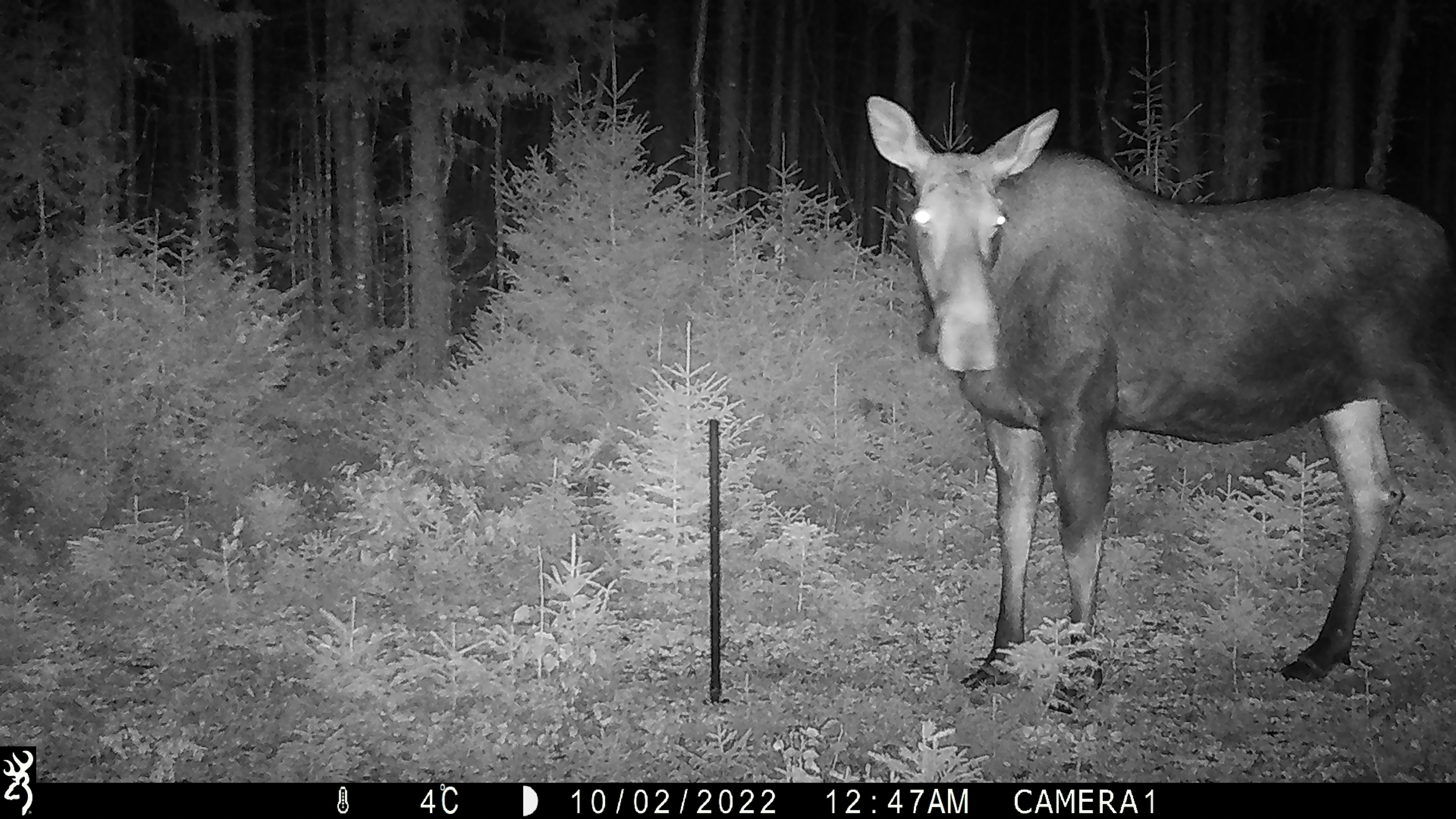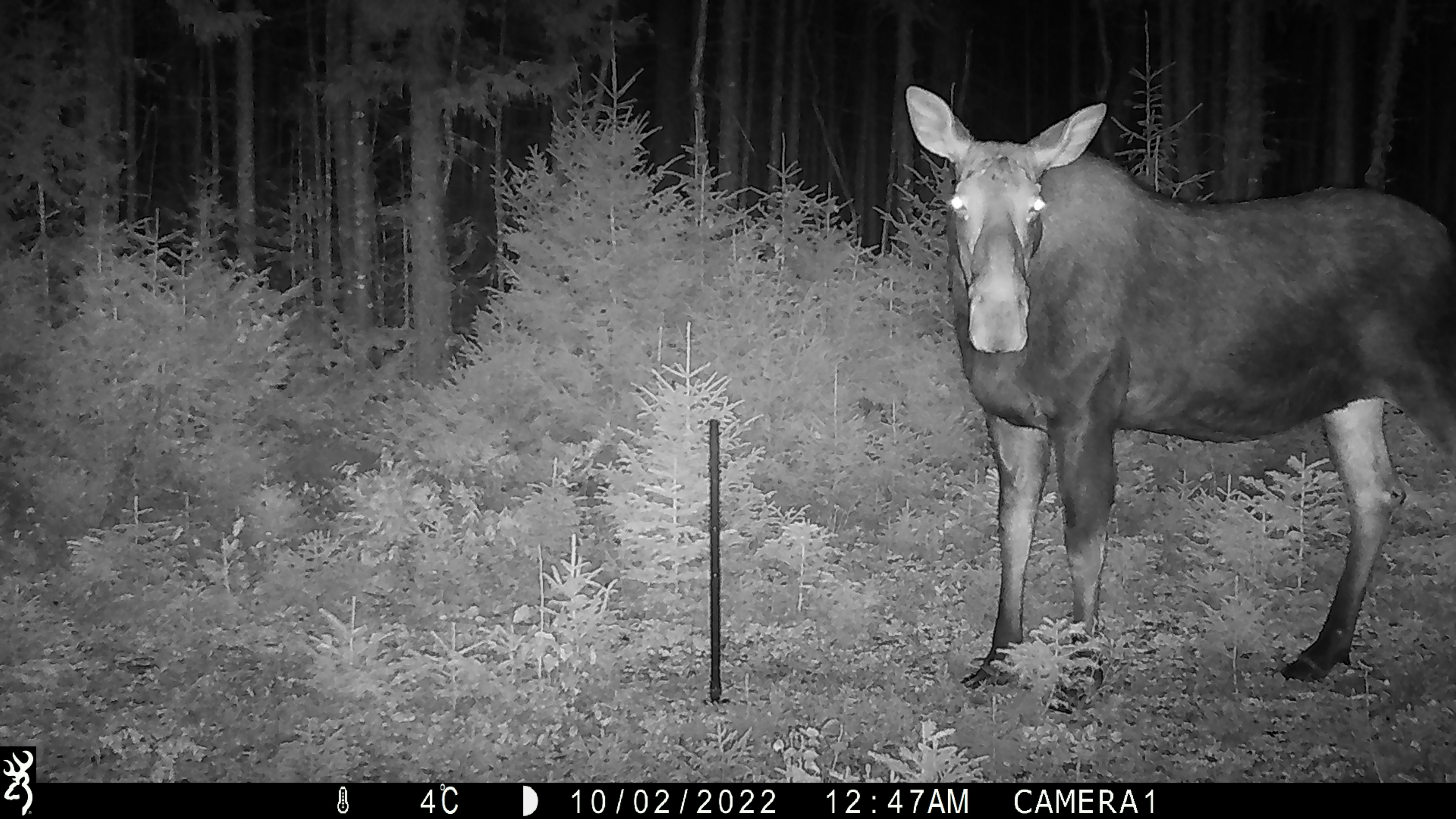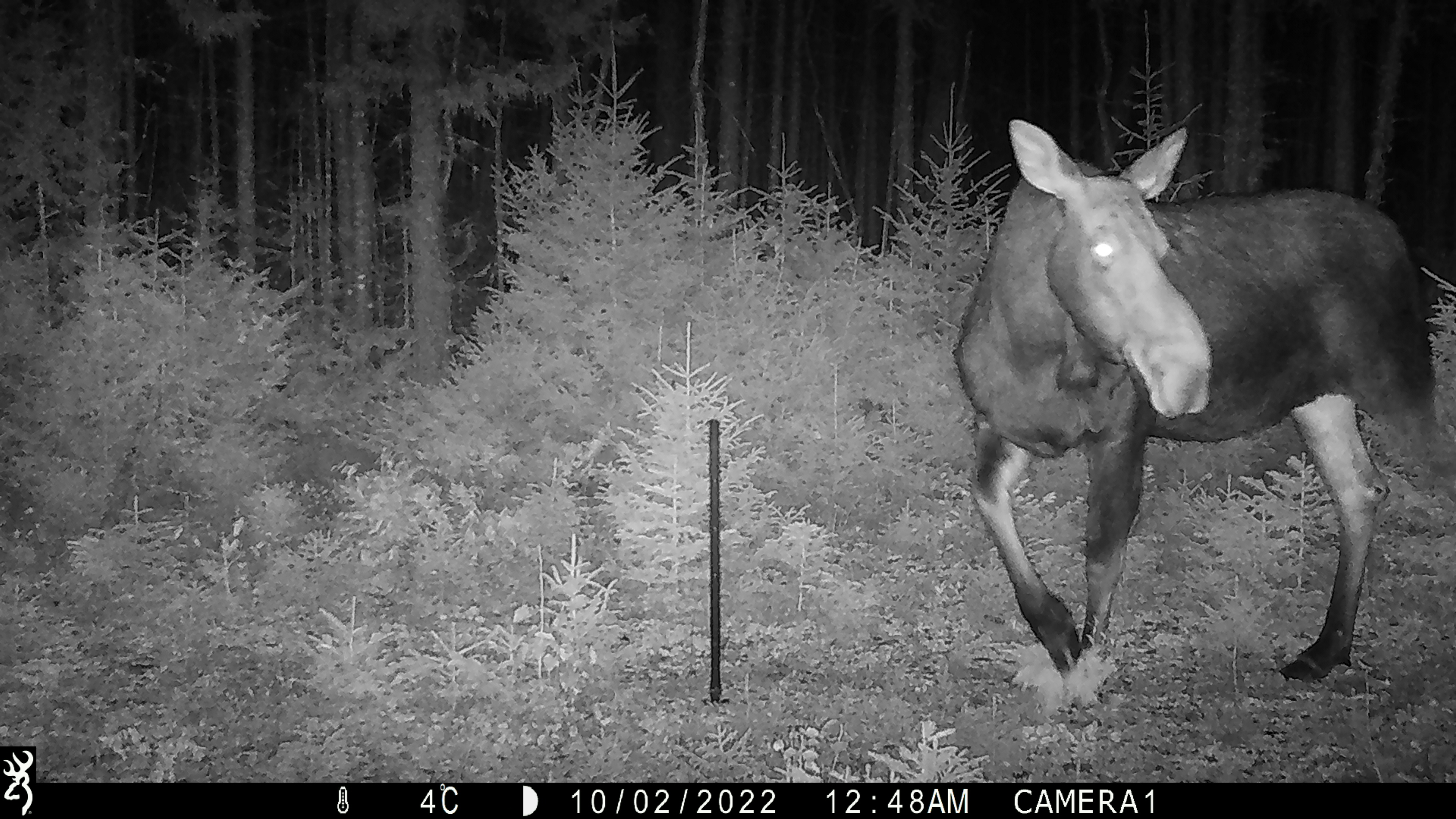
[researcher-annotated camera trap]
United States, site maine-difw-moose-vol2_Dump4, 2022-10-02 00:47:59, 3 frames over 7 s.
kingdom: Animalia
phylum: Chordata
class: Mammalia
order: Artiodactyla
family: Cervidae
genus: Alces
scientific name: Alces alces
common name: moose